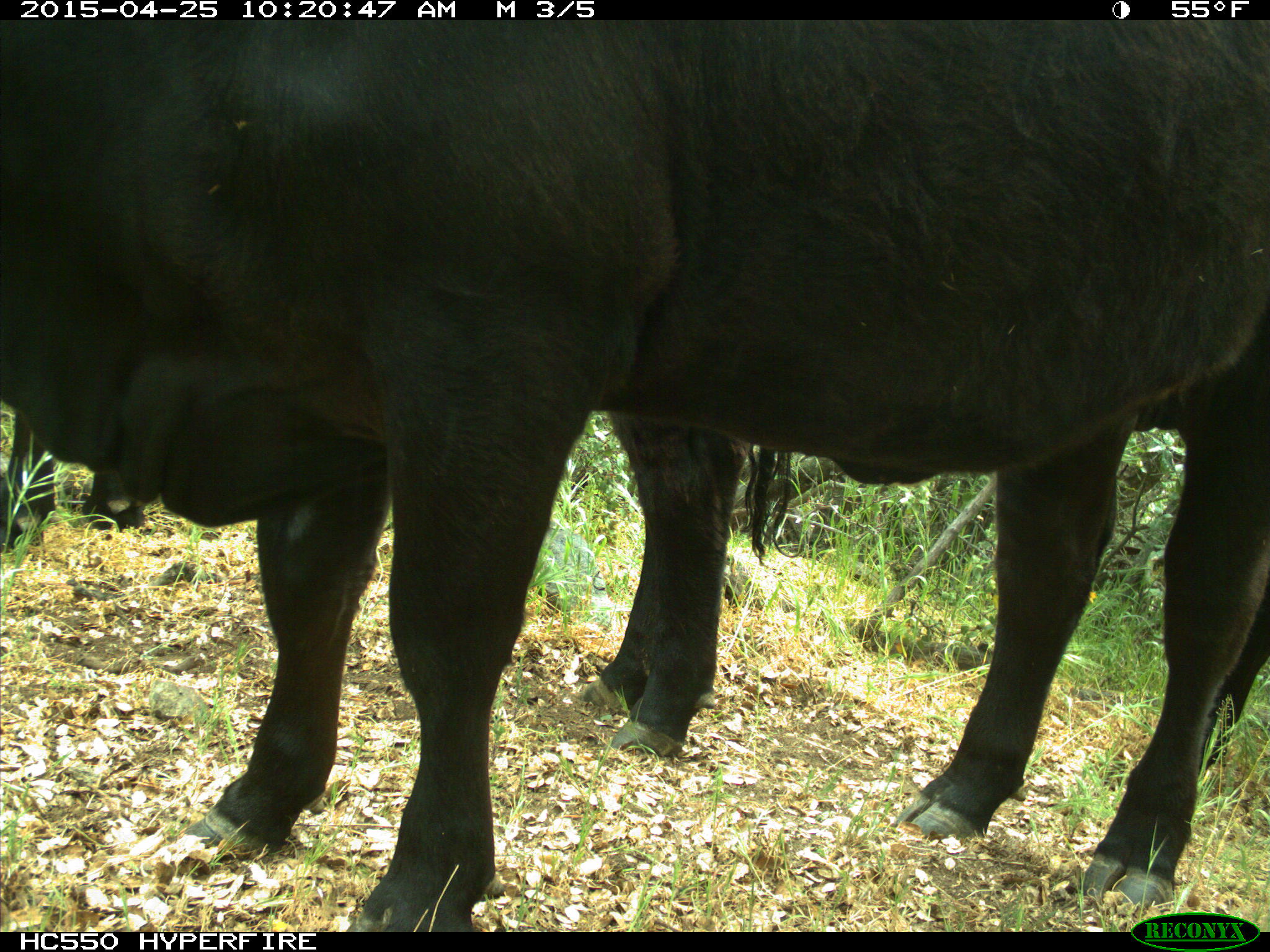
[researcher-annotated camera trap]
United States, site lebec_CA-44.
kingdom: Animalia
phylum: Chordata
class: Mammalia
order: Artiodactyla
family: Suidae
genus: Sus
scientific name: Sus scrofa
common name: wild boar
Sus scrofa (wild boar).